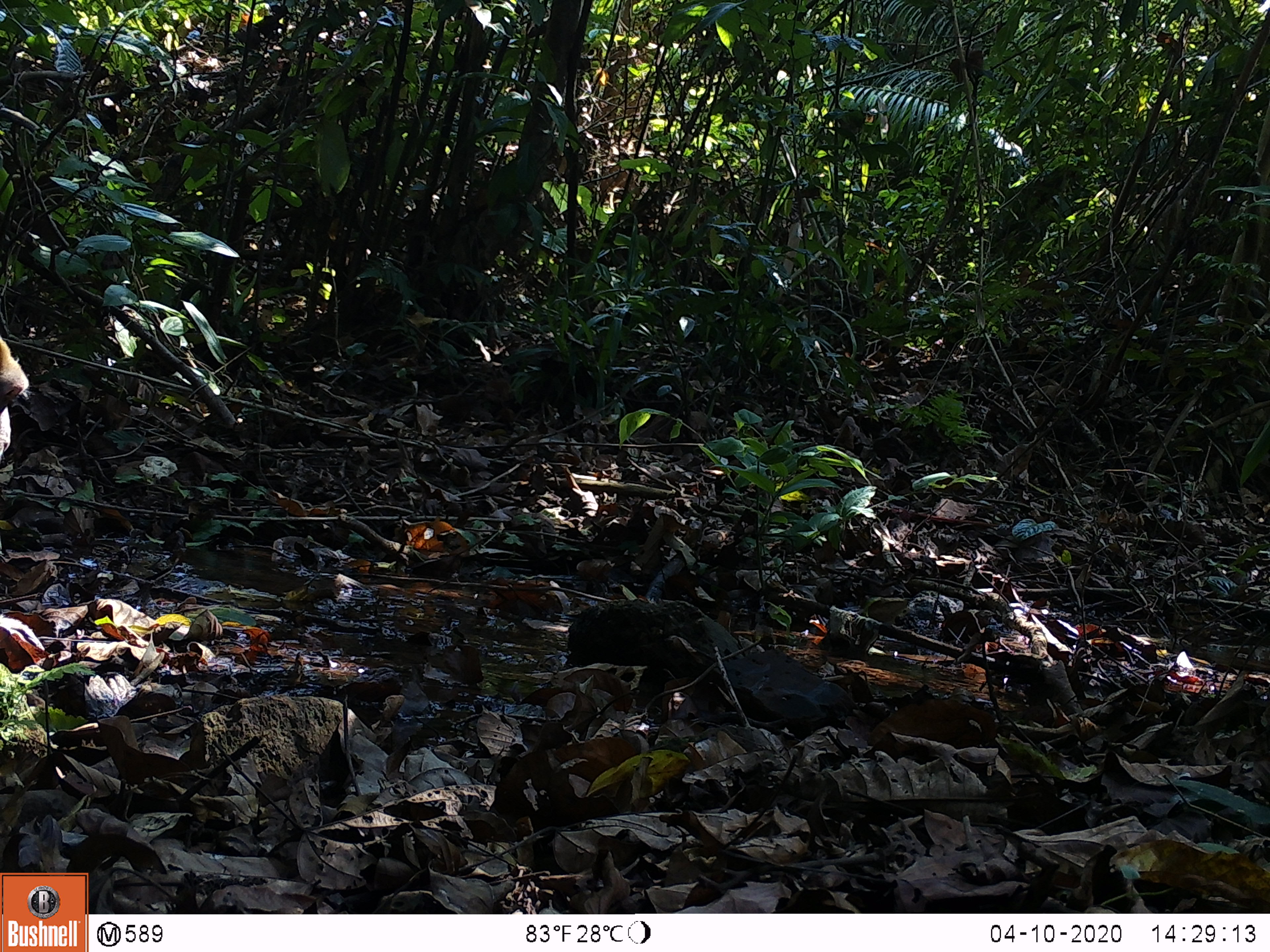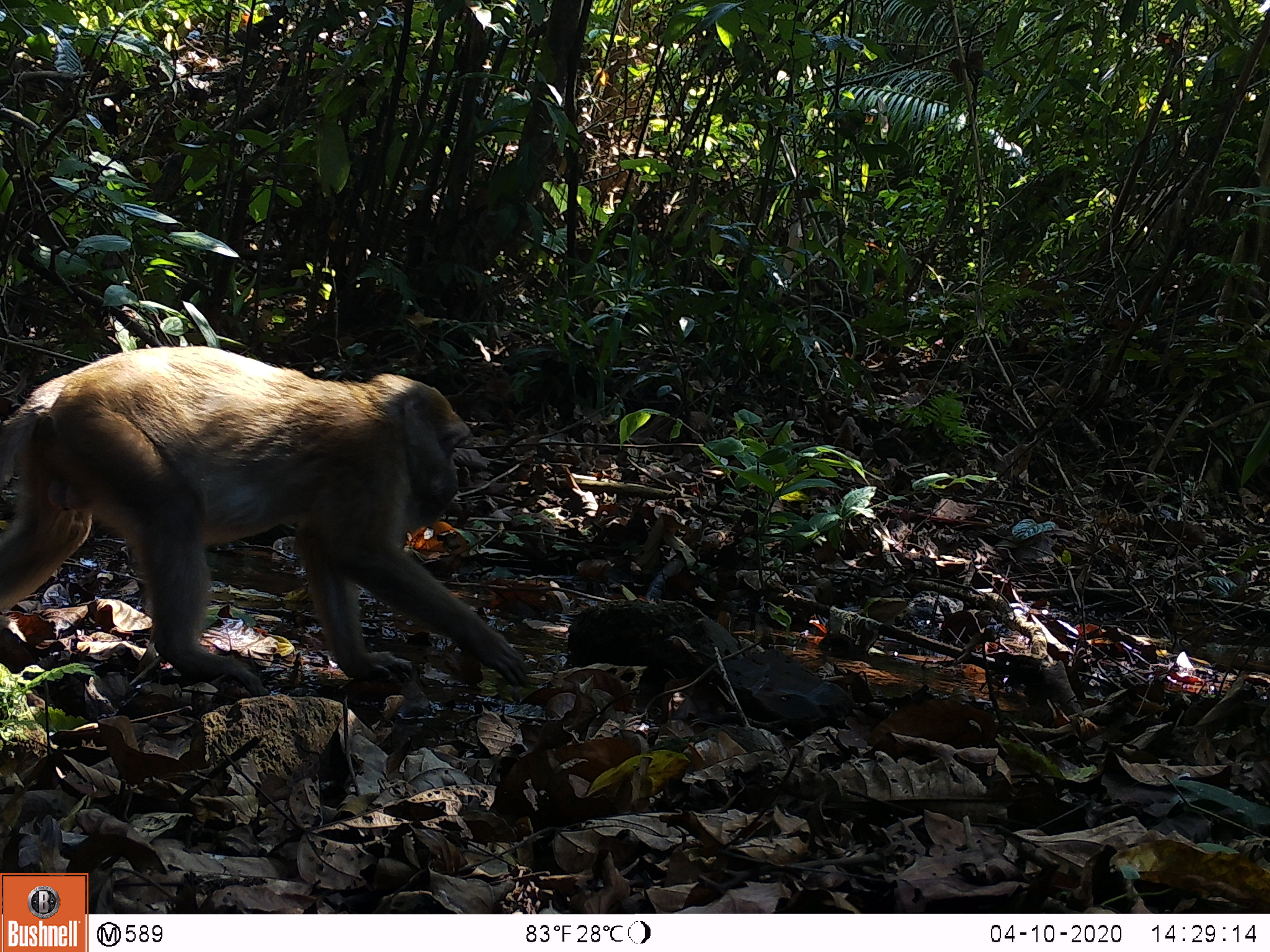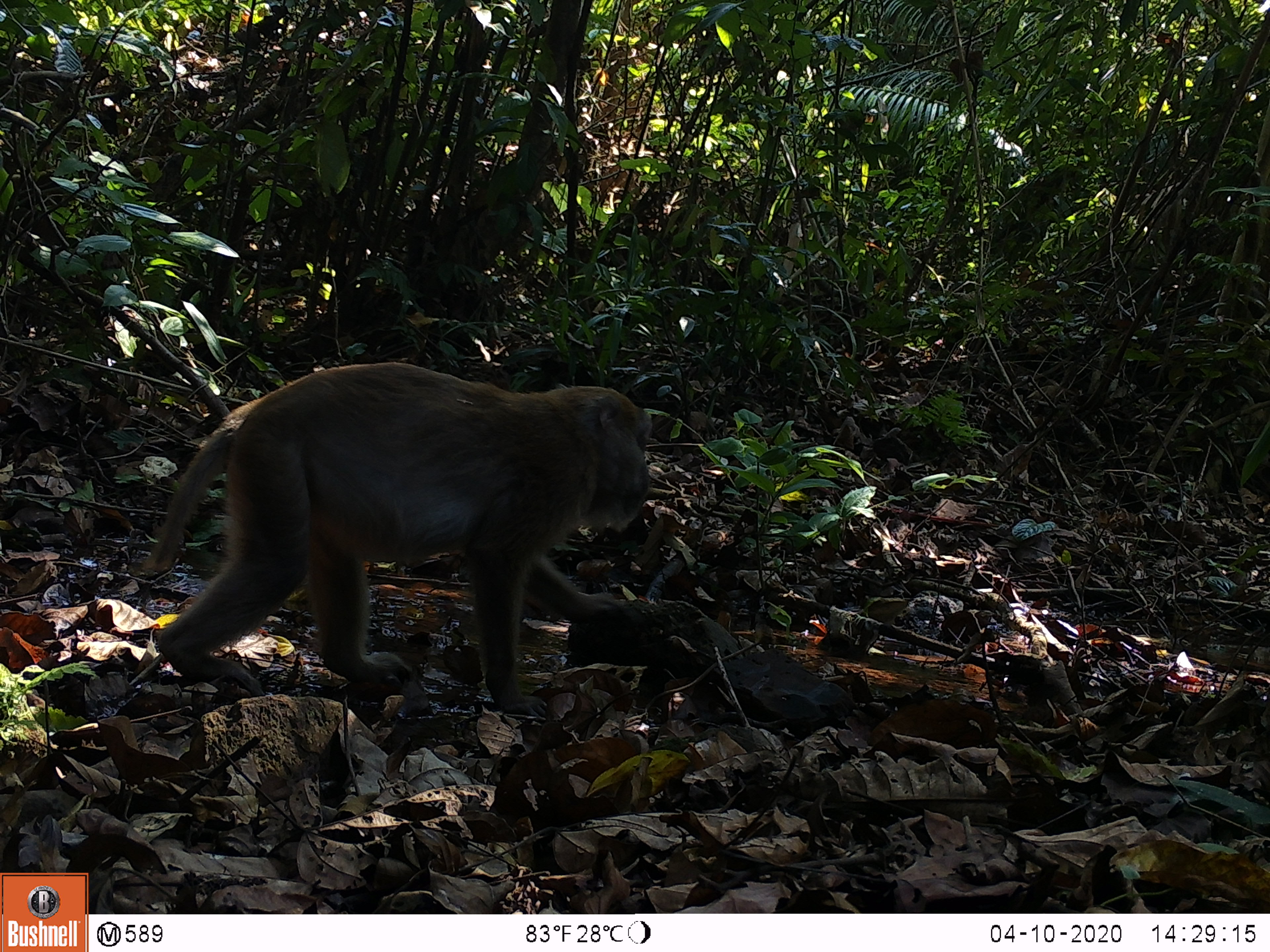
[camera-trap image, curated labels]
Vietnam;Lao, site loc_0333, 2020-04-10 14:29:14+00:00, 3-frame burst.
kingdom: Animalia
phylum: Chordata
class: Mammalia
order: Primates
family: Cercopithecidae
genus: Macaca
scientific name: Macaca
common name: macaques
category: assam or rhesus macaque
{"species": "assam or rhesus macaque (macaques) (Macaca)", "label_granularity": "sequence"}